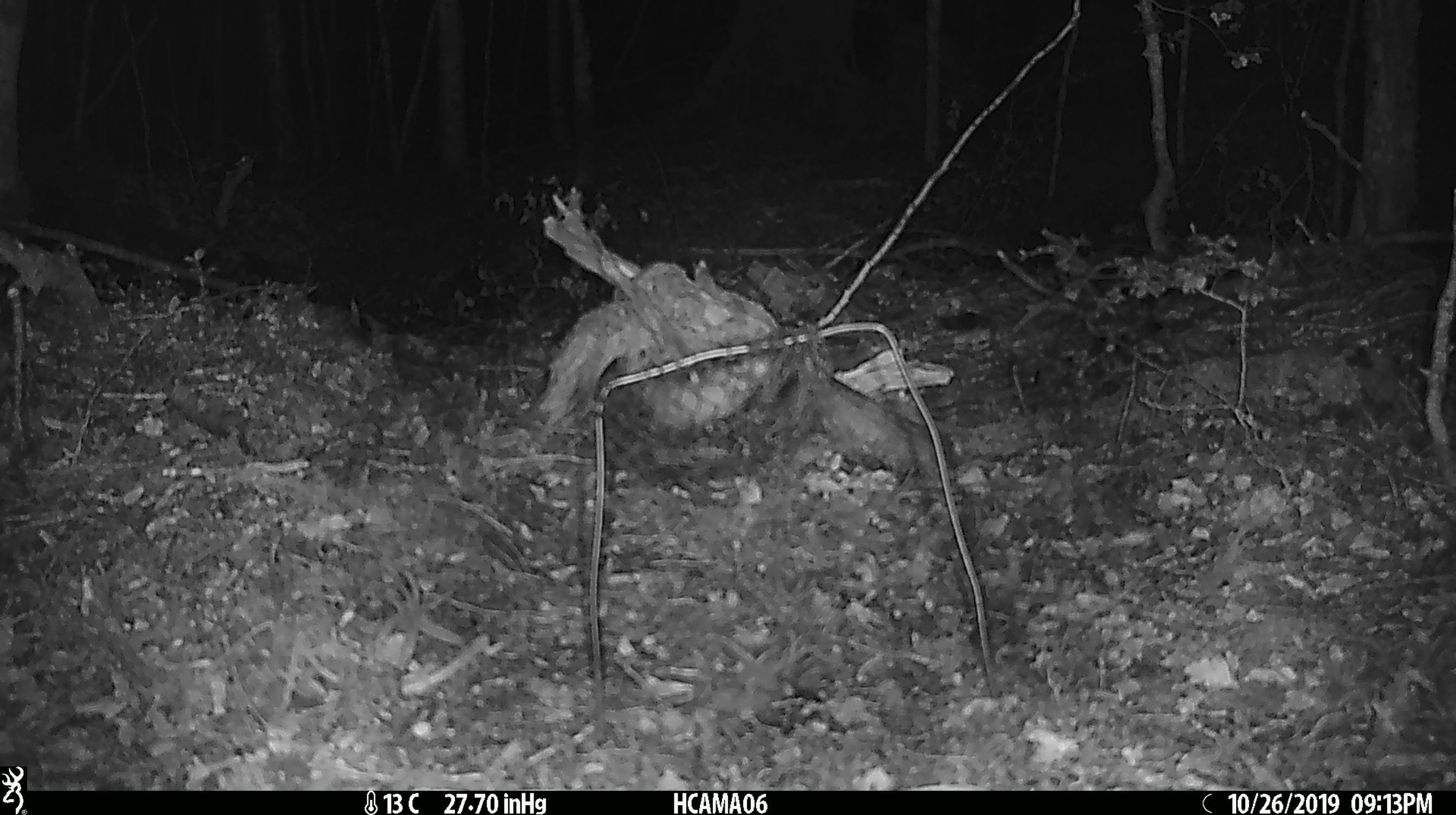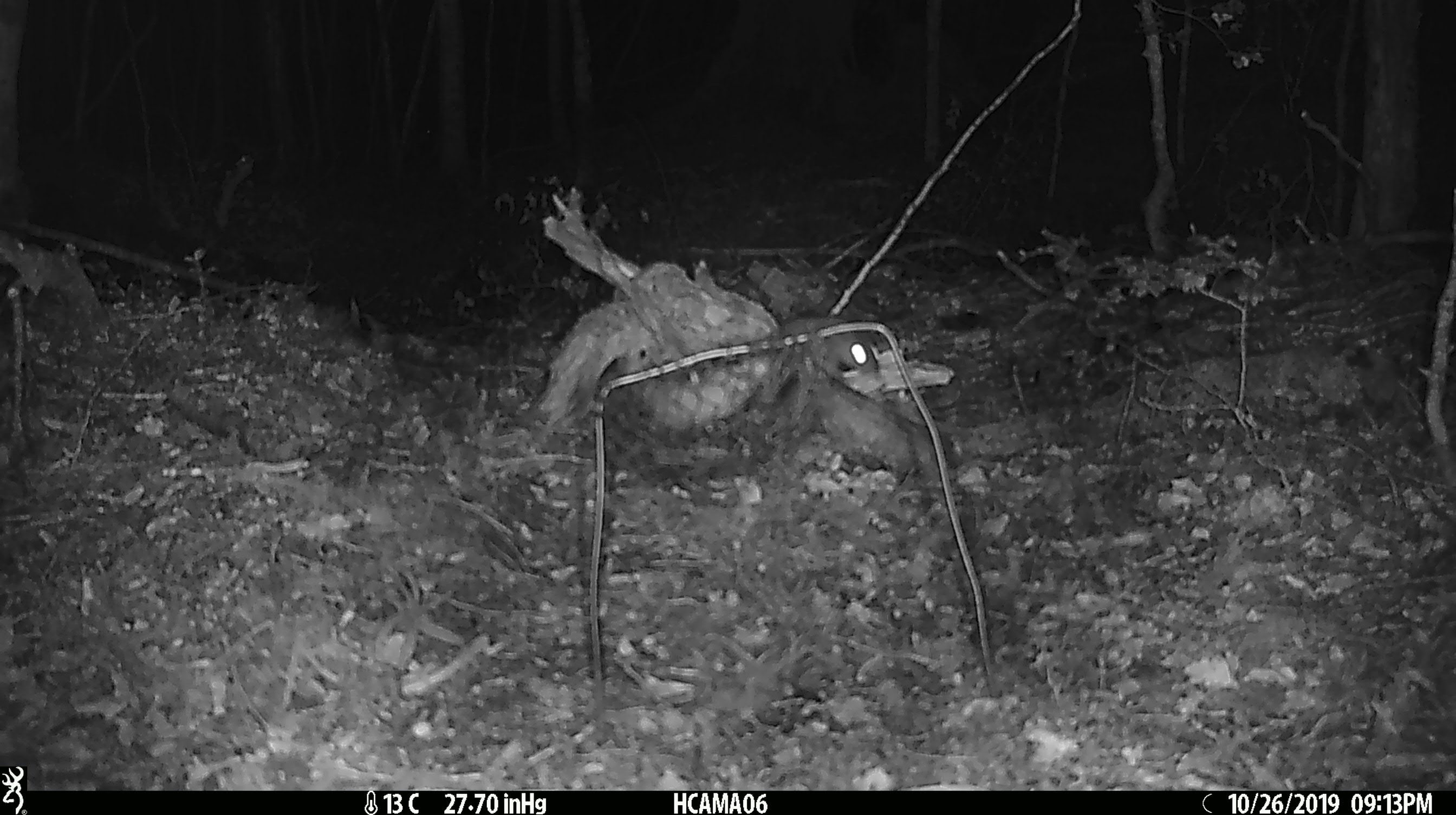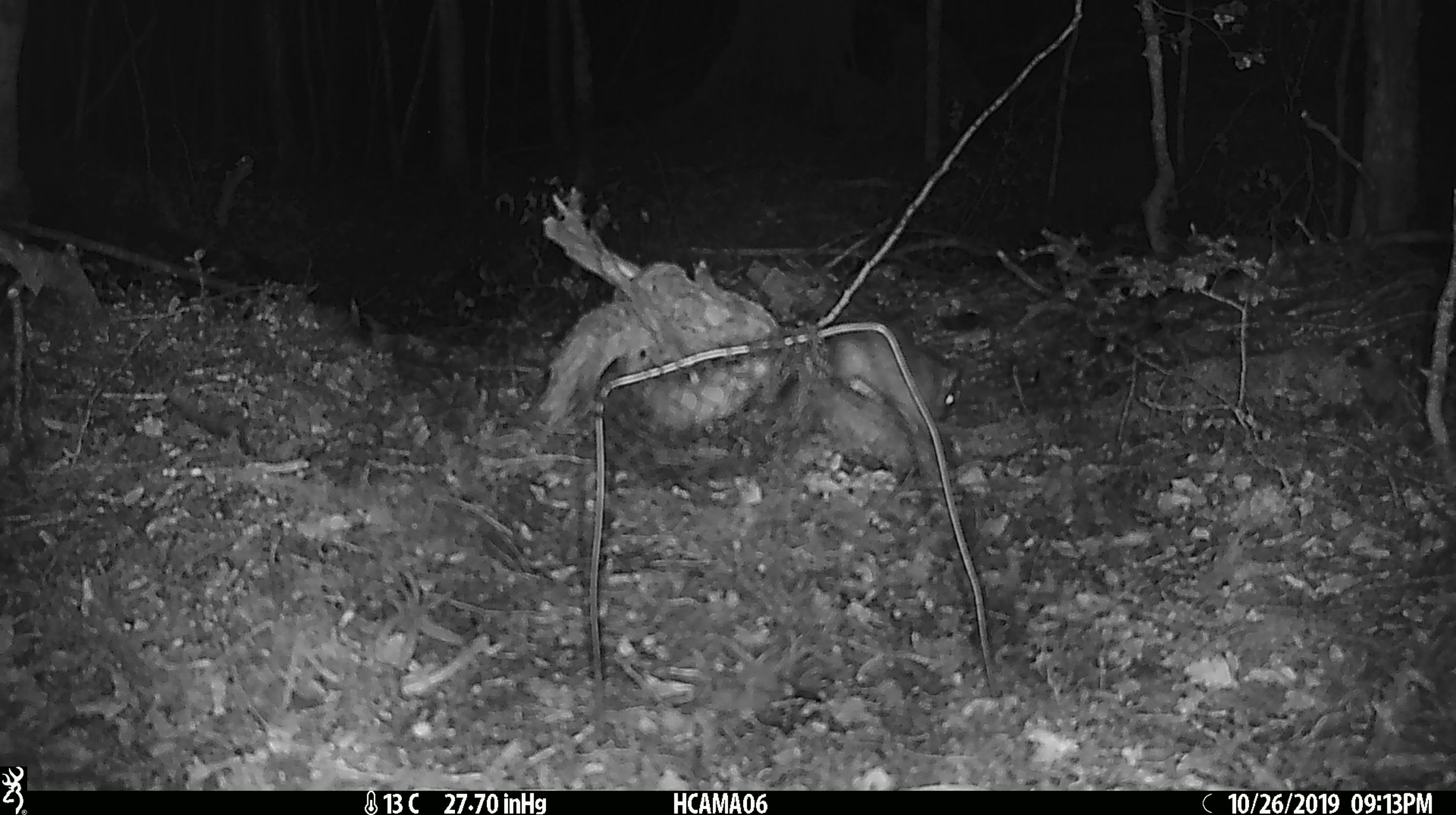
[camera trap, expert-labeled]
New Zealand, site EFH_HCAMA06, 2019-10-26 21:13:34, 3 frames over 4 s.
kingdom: Animalia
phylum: Chordata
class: Mammalia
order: Rodentia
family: Muridae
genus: Mus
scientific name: Mus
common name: mouse